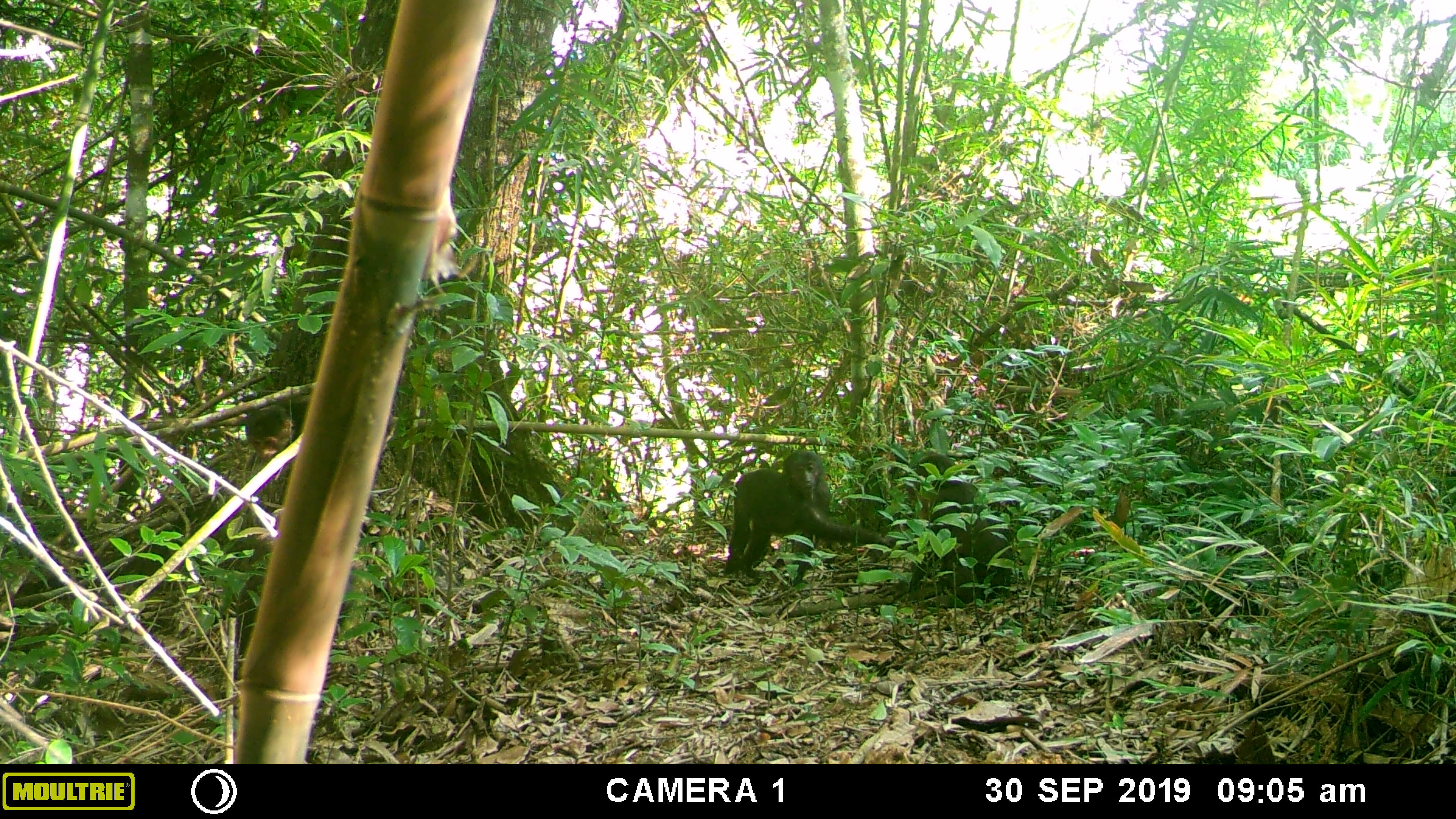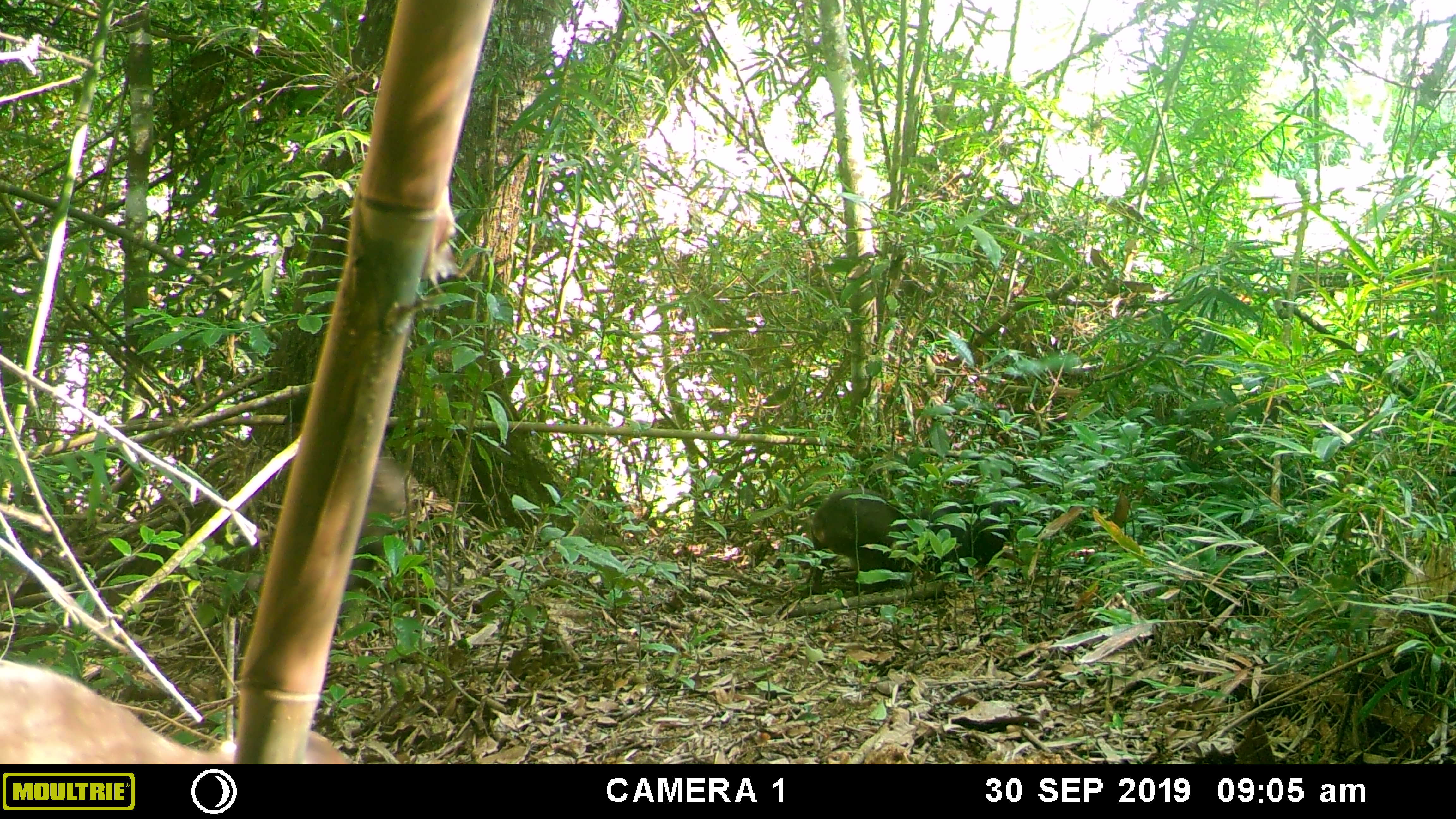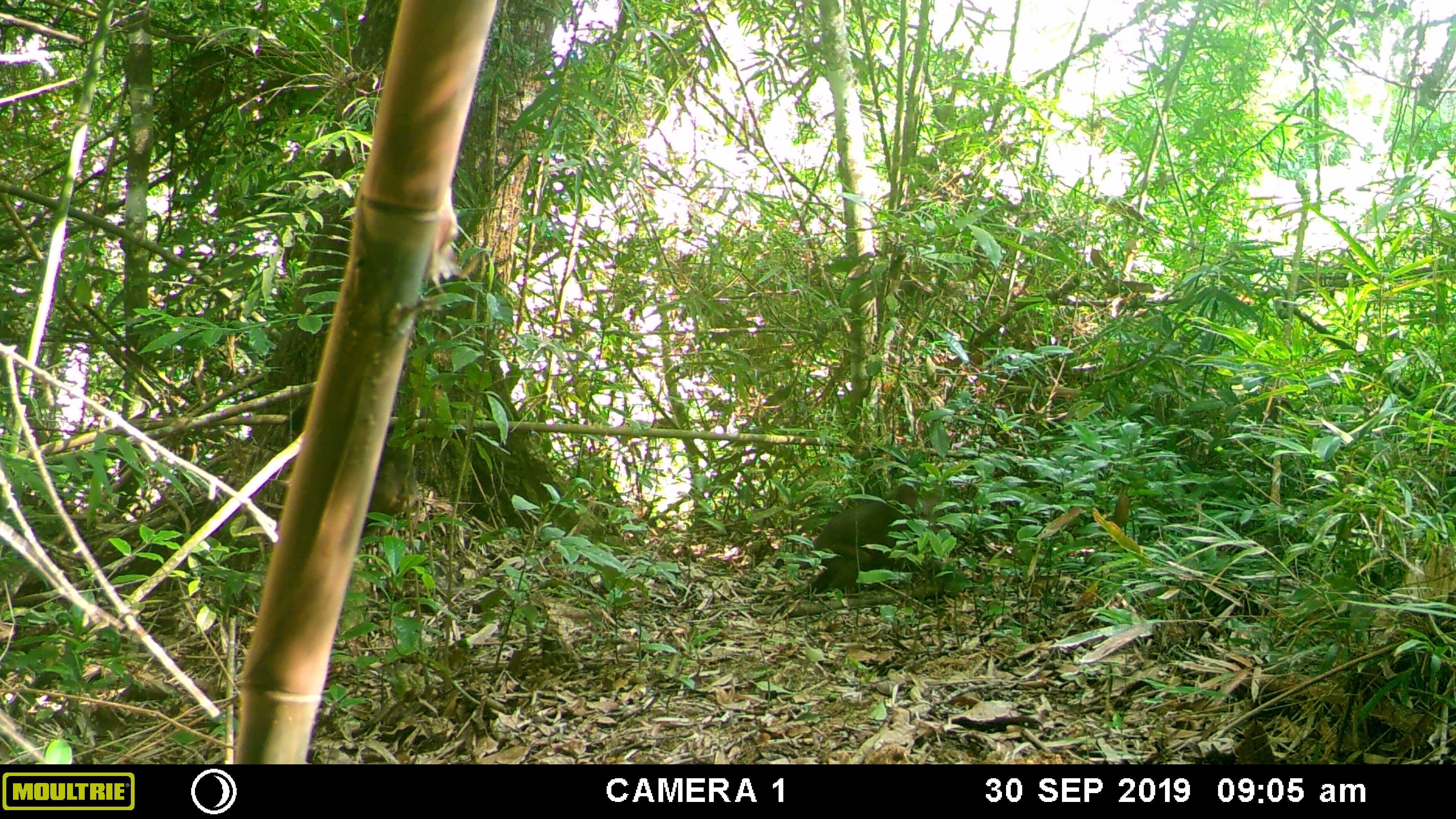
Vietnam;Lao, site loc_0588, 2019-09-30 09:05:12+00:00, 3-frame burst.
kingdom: Animalia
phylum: Chordata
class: Mammalia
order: Primates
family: Cercopithecidae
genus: Macaca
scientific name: Macaca arctoides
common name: stump-tailed macaque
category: stump tailed macaque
Stump tailed macaque (stump-tailed macaque) (Macaca arctoides). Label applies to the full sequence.